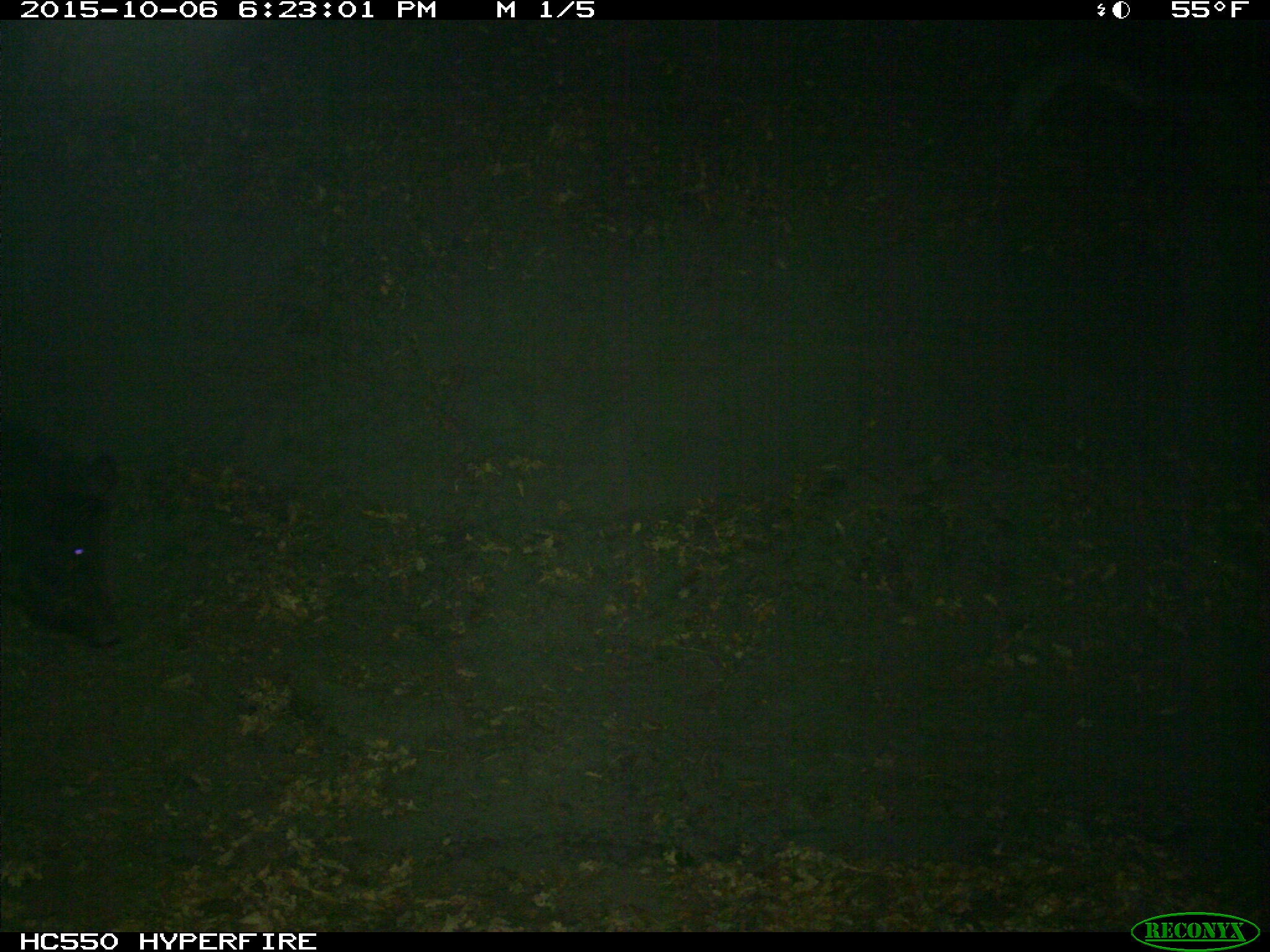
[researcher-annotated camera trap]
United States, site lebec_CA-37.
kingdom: Animalia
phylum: Chordata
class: Mammalia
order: Artiodactyla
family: Suidae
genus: Sus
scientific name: Sus scrofa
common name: wild boar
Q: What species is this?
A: Sus scrofa (wild boar).